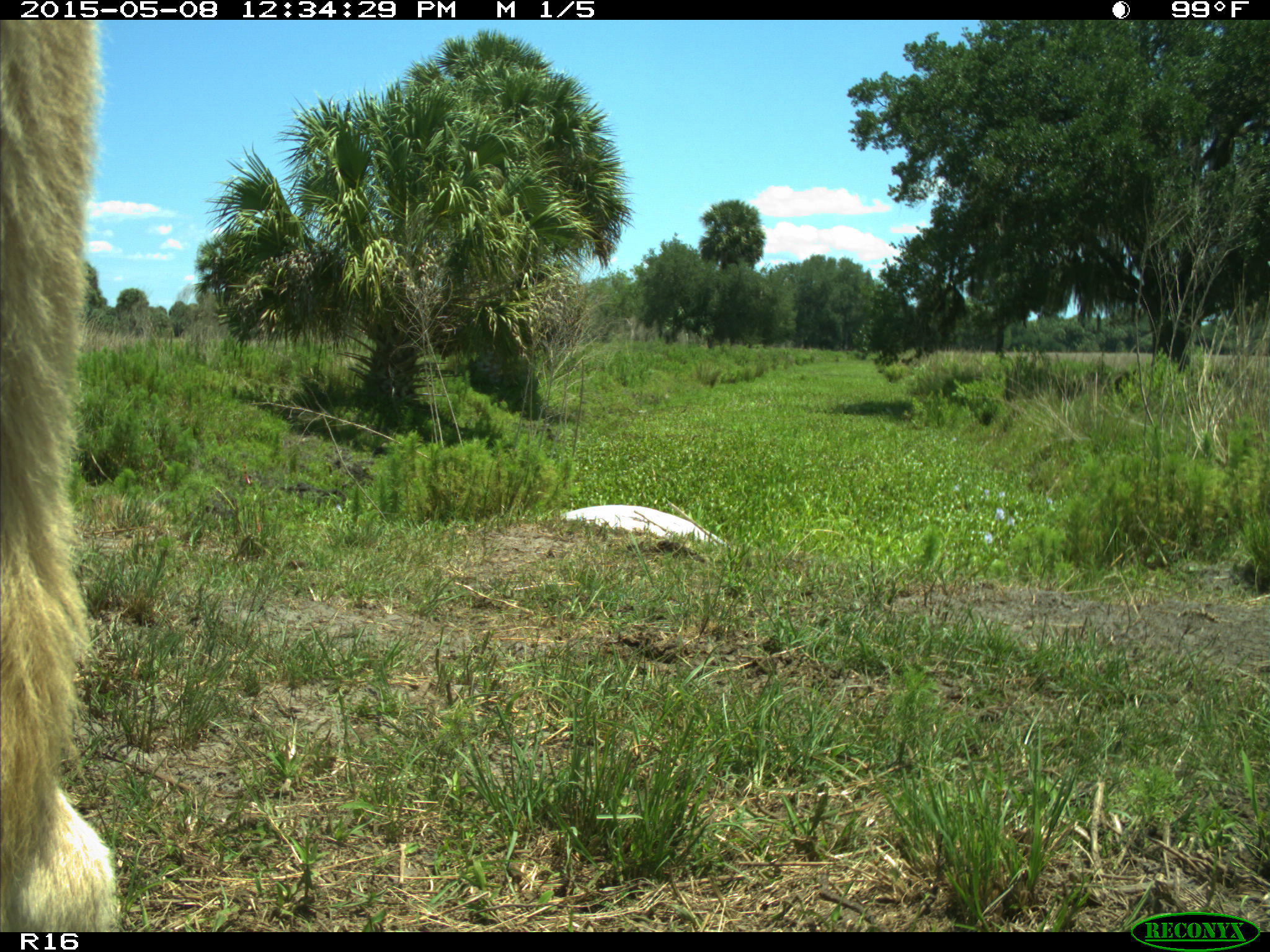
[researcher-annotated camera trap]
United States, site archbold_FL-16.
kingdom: Animalia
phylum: Chordata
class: Mammalia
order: Artiodactyla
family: Bovidae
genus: Bos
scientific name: Bos taurus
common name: domestic cow